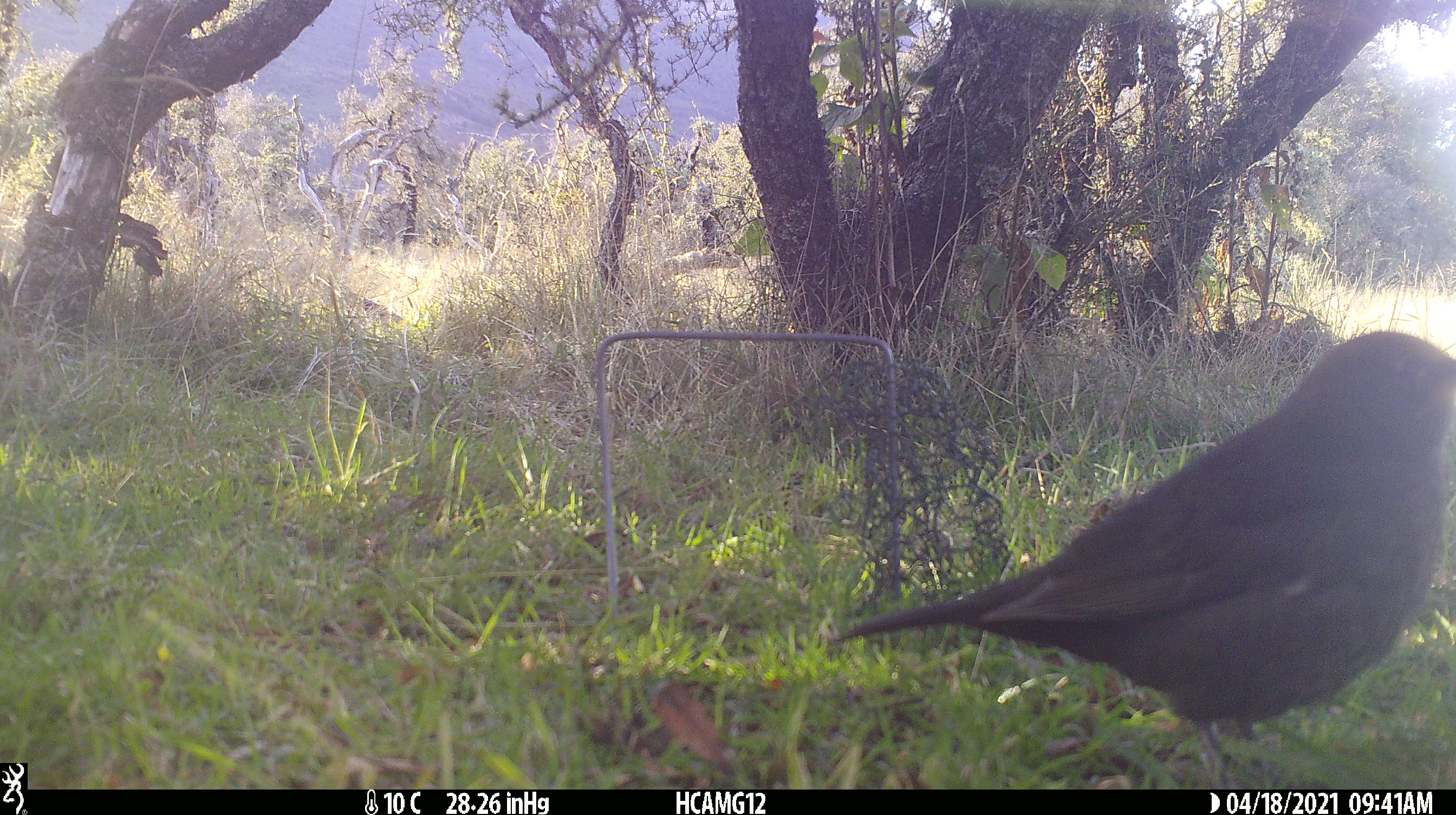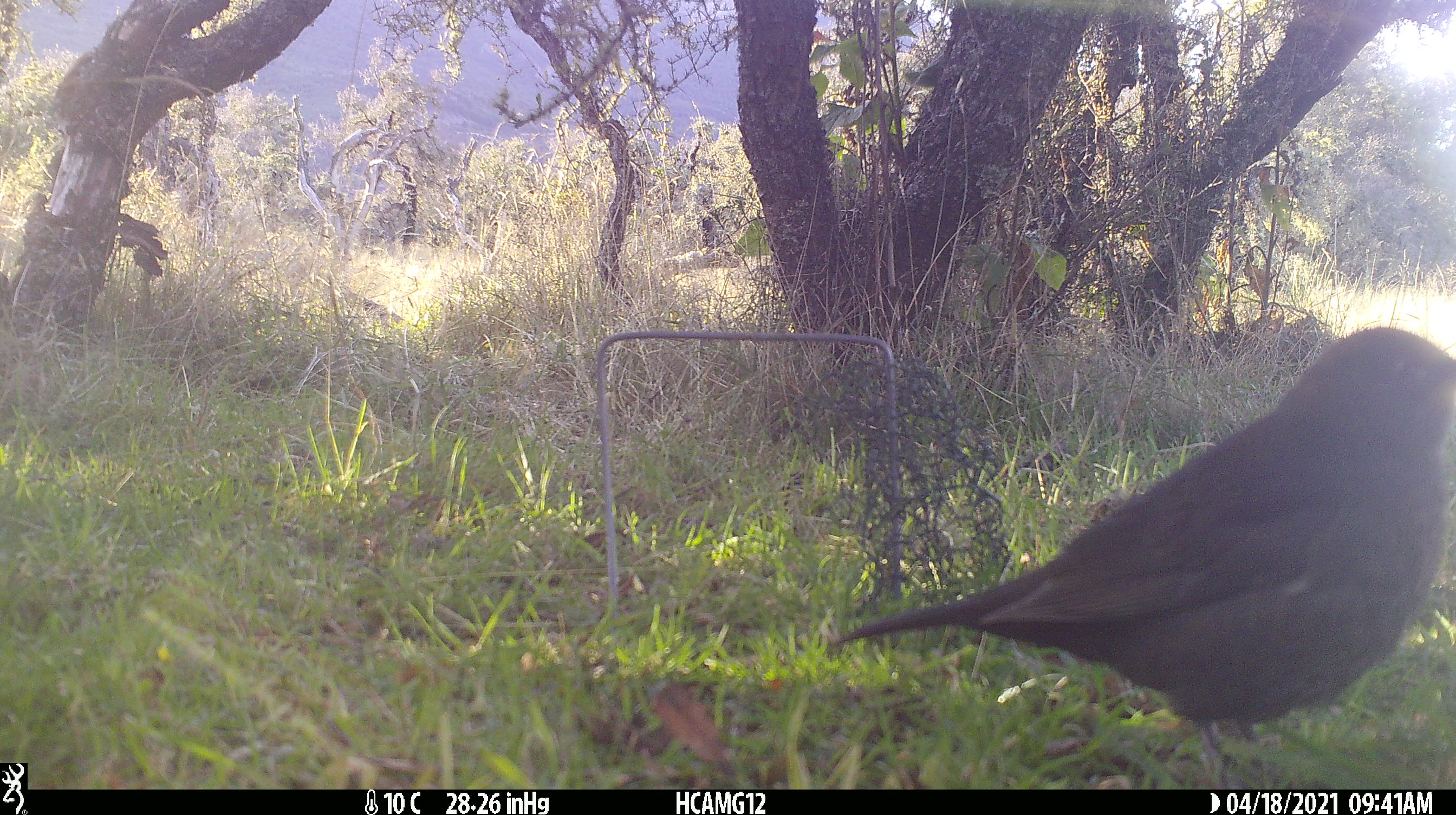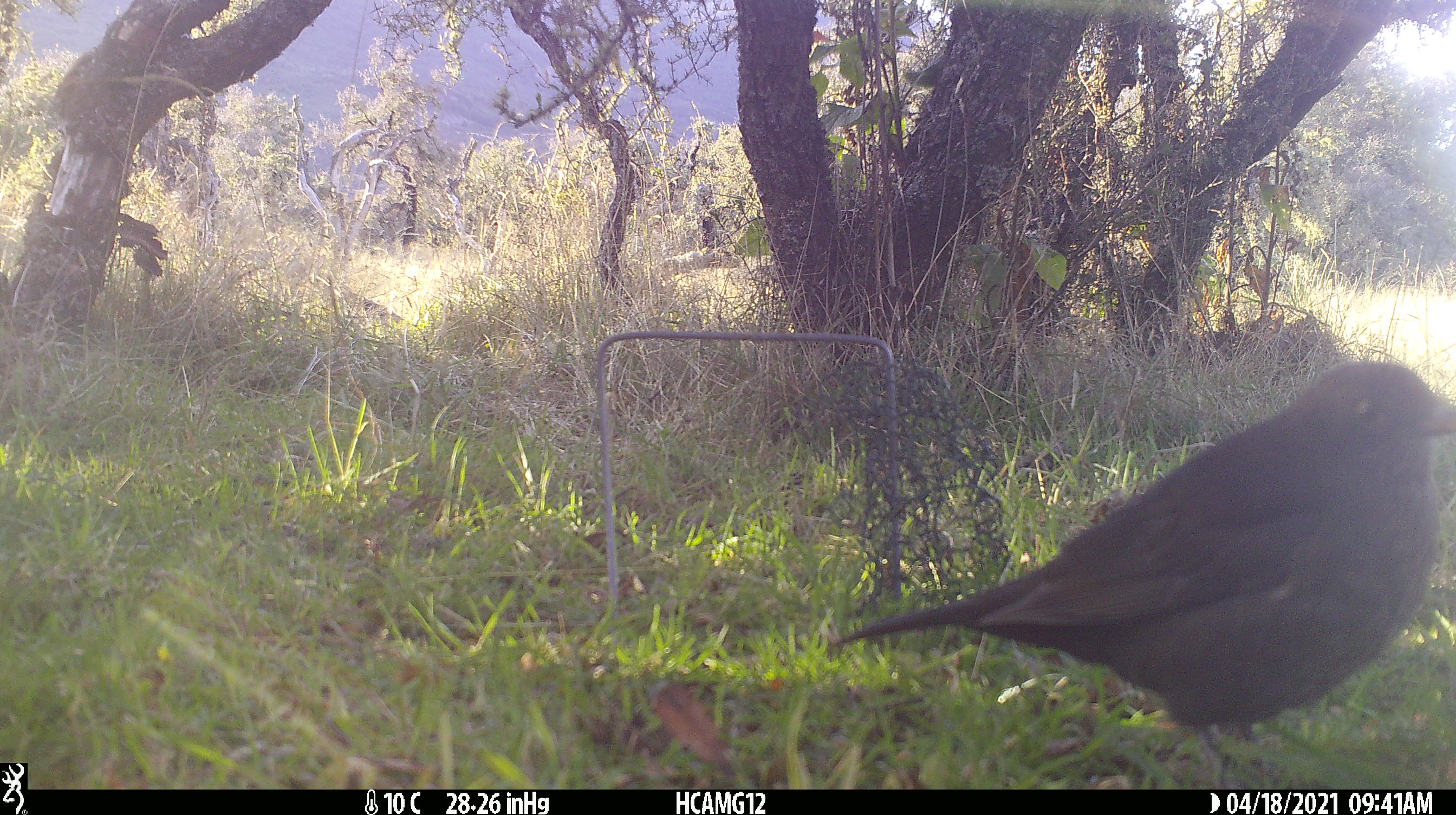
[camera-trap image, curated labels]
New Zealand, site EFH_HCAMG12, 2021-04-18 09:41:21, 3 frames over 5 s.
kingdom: Animalia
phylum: Chordata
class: Aves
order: Passeriformes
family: Turdidae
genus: Turdus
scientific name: Turdus merula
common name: eurasian blackbird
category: blackbird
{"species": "blackbird (eurasian blackbird) (Turdus merula)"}